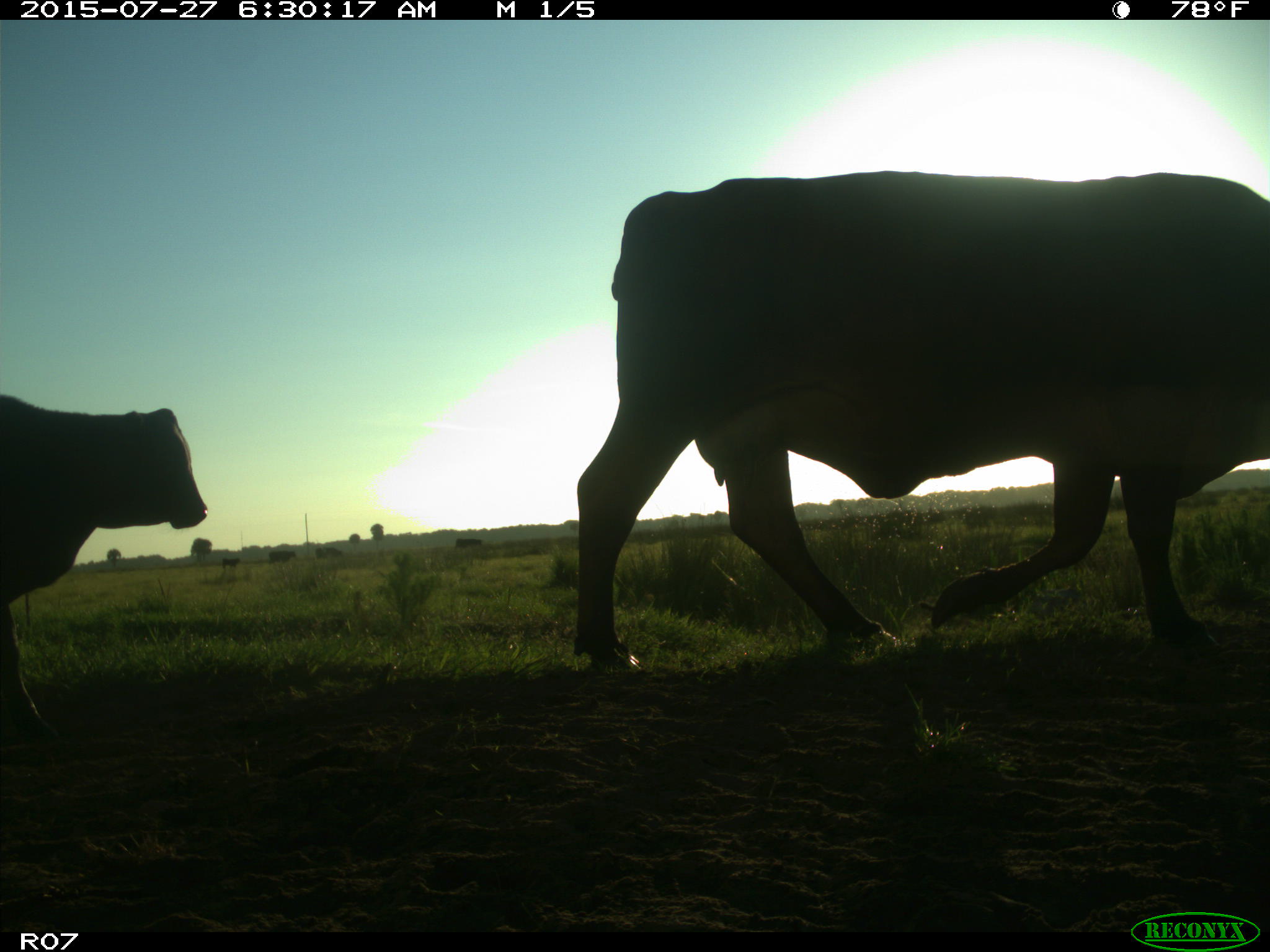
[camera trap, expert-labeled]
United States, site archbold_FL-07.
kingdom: Animalia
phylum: Chordata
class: Mammalia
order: Artiodactyla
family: Bovidae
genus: Bos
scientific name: Bos taurus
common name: domestic cow